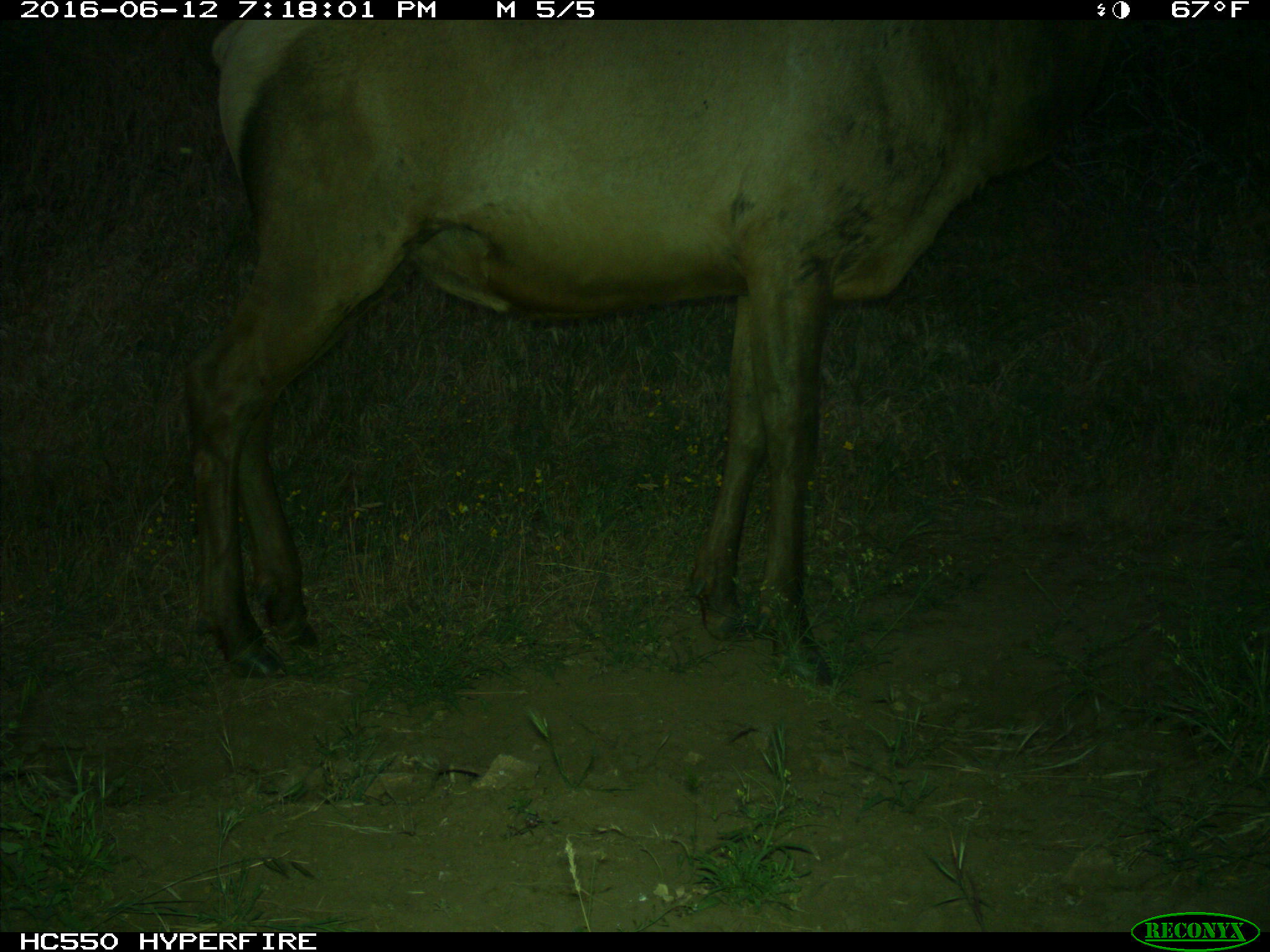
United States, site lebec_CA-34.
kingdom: Animalia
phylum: Chordata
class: Mammalia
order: Artiodactyla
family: Cervidae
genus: Cervus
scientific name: Cervus canadensis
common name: elk